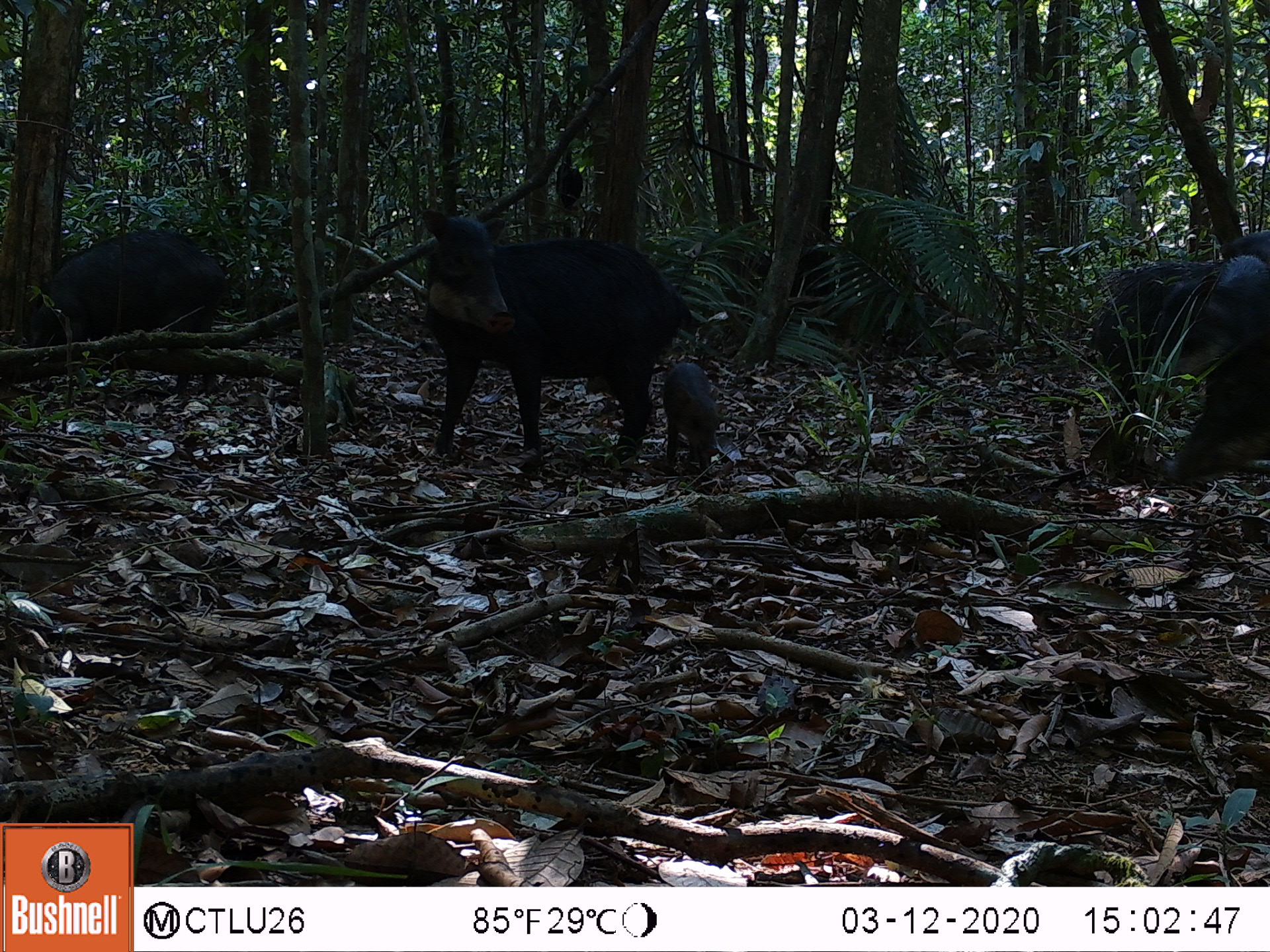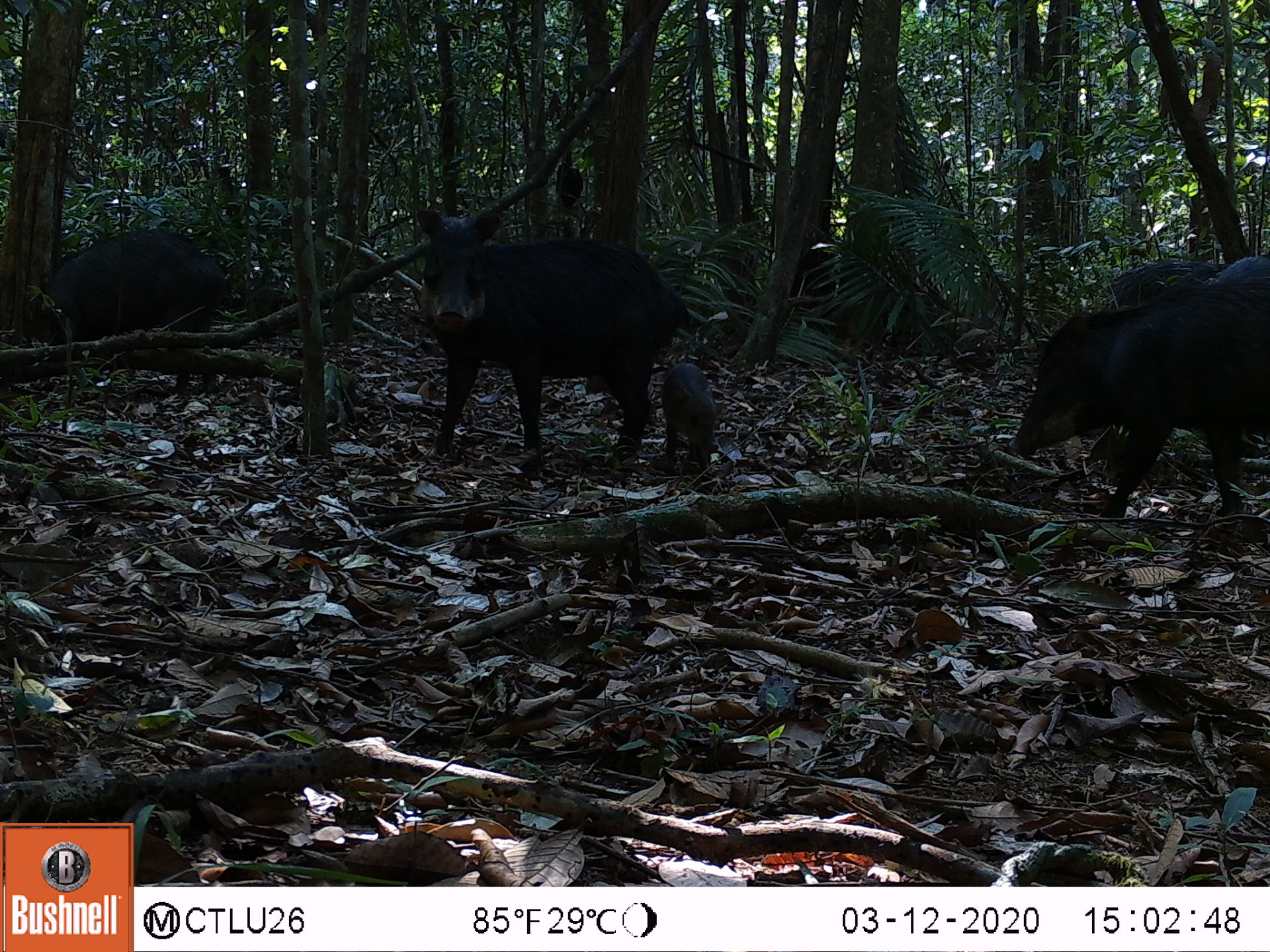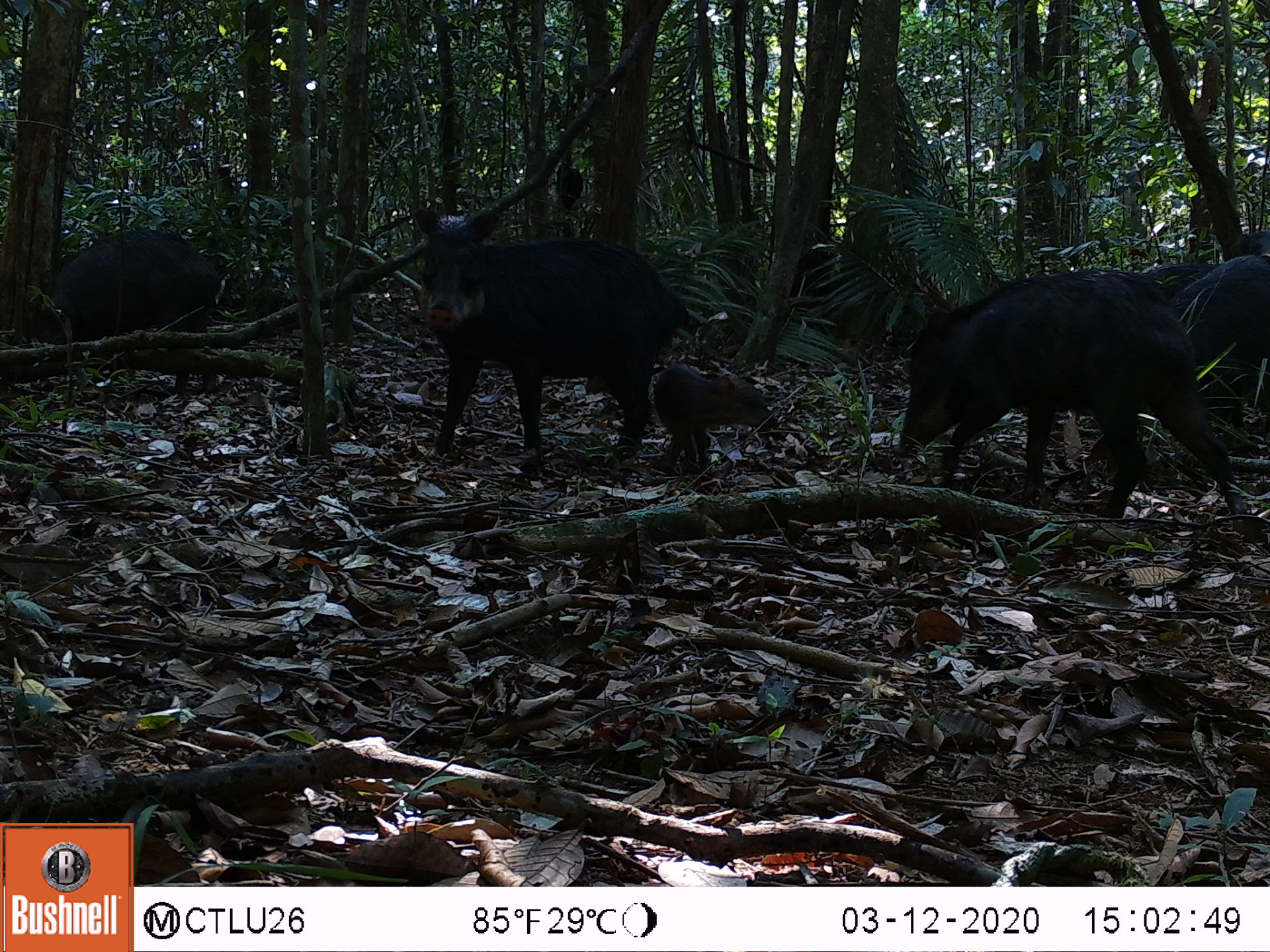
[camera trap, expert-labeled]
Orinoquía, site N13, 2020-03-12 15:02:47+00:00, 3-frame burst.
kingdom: Animalia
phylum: Chordata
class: Mammalia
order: Artiodactyla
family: Tayassuidae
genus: Tayassu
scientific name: Tayassu pecari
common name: white-lipped peccary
White-lipped peccary (Tayassu pecari).